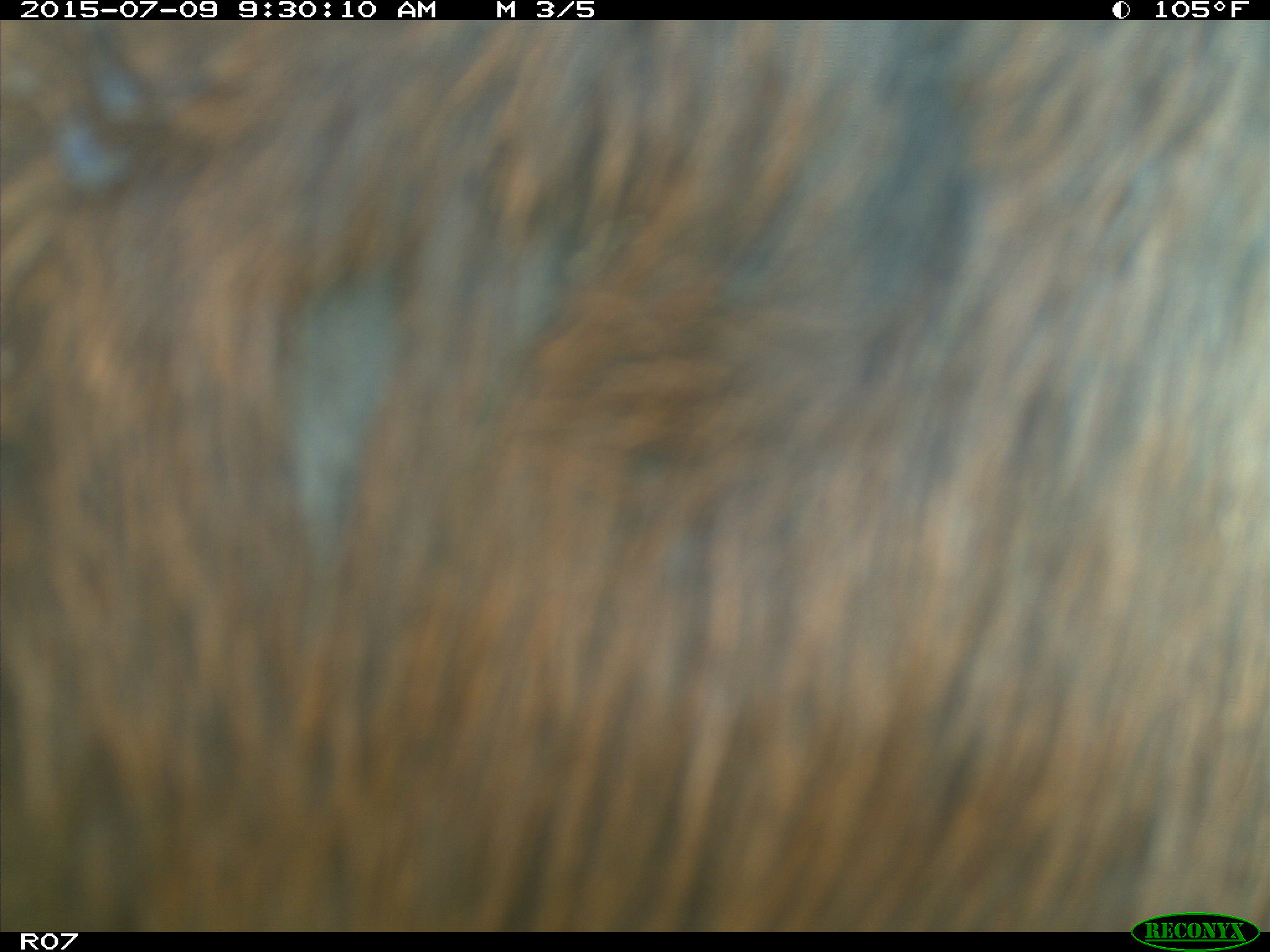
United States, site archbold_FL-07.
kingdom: Animalia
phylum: Chordata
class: Mammalia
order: Artiodactyla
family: Bovidae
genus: Bos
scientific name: Bos taurus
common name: domestic cow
Bos taurus (domestic cow).